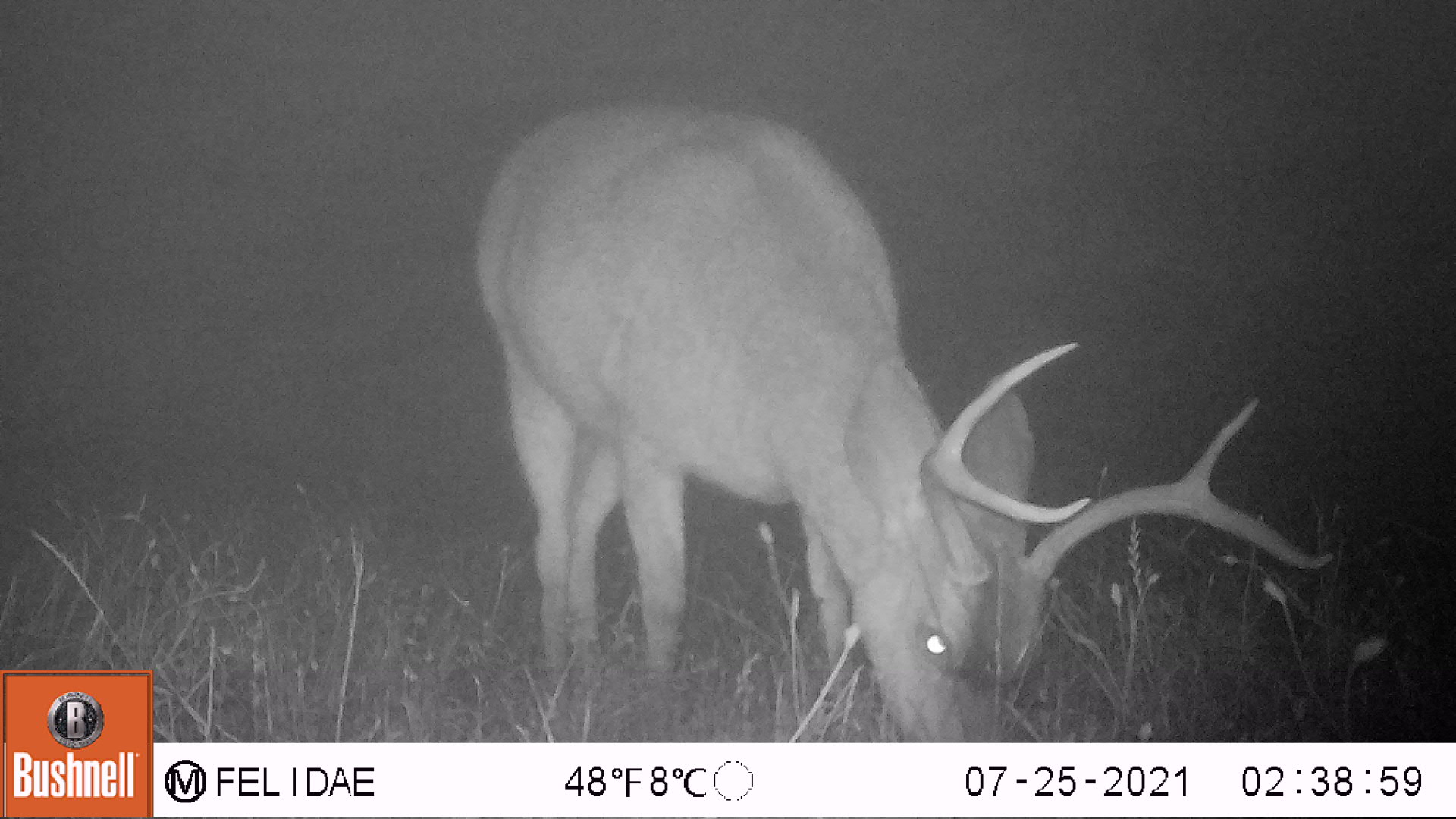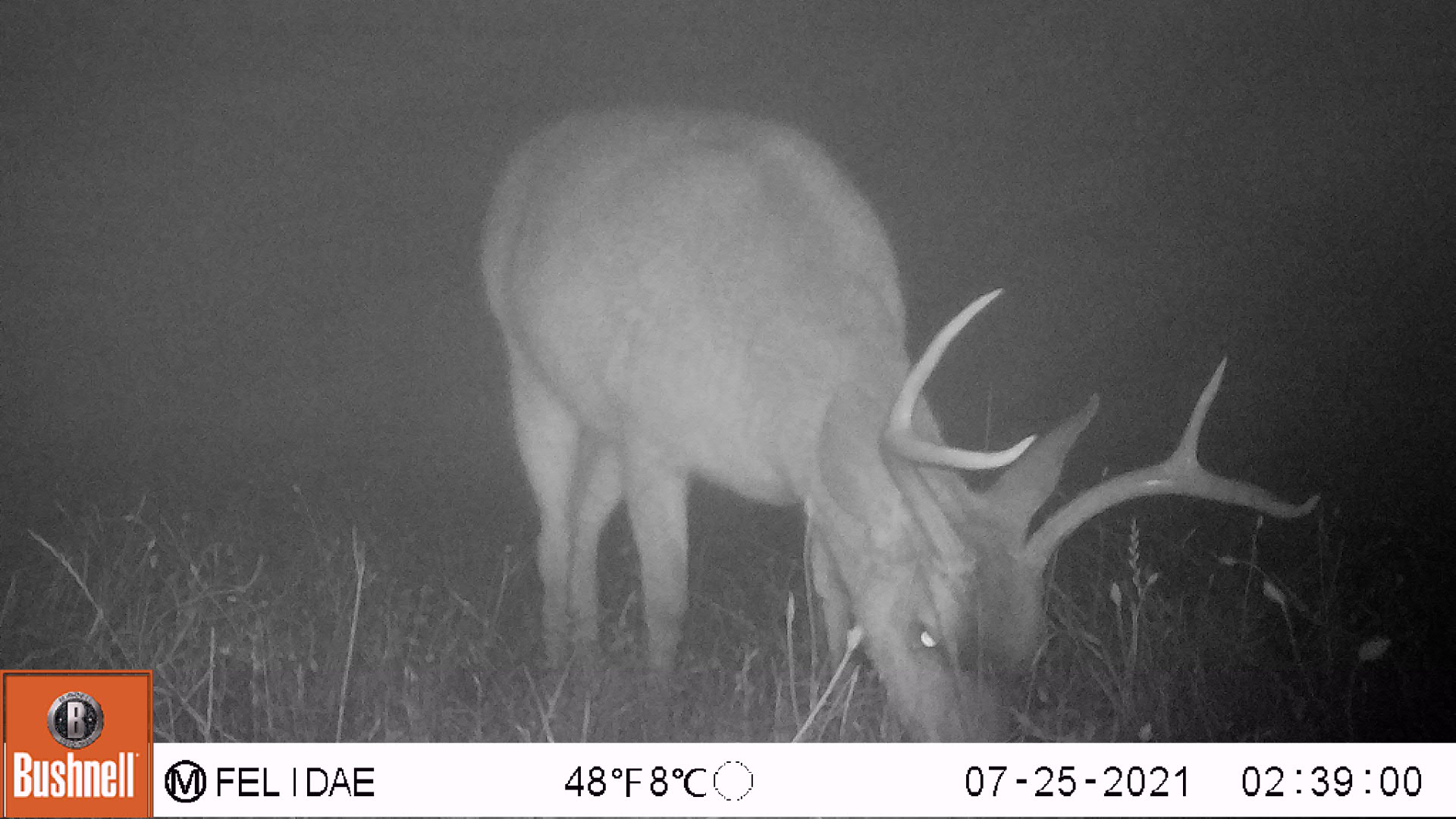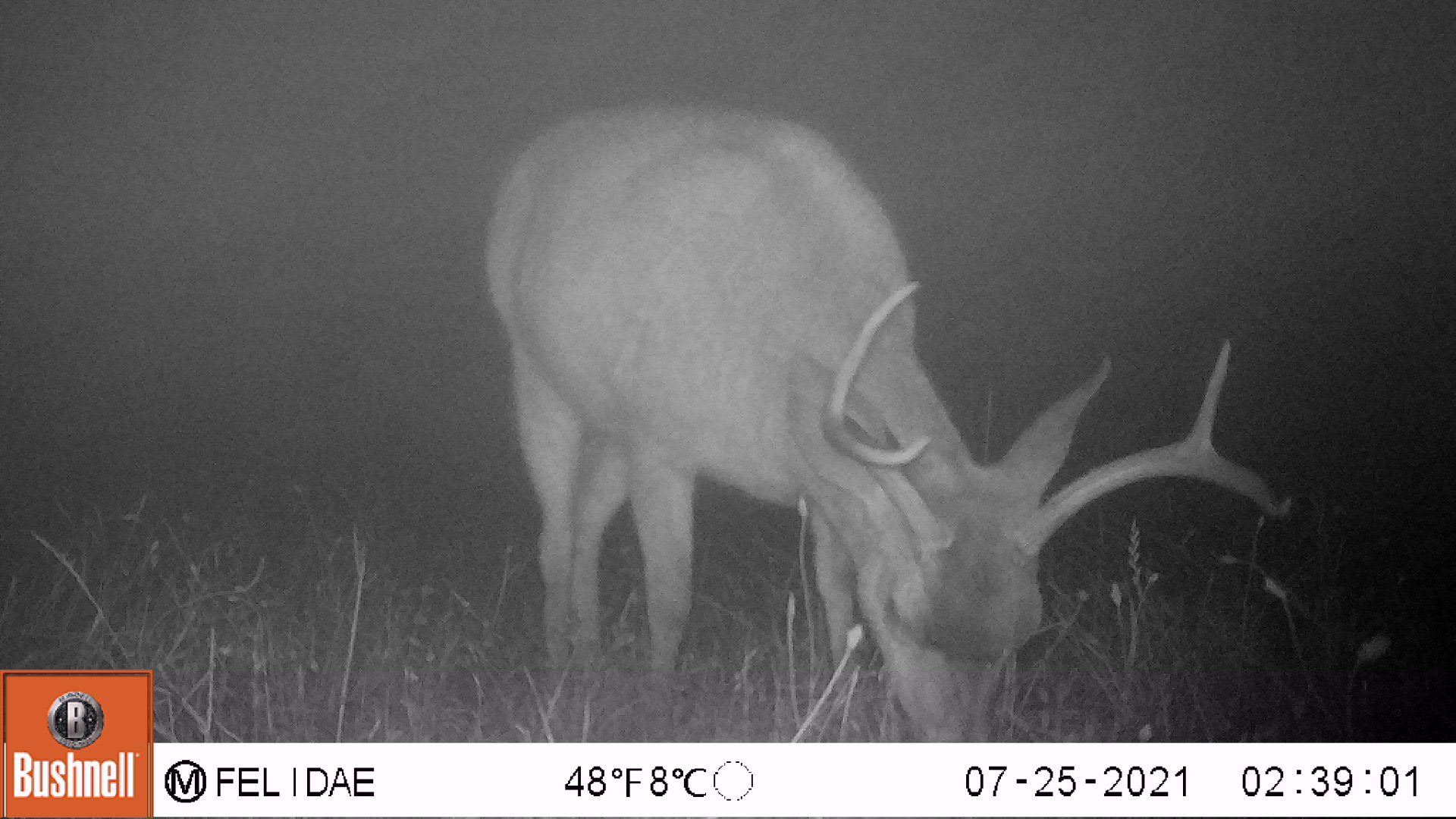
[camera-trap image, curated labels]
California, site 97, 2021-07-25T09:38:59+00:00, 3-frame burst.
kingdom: Animalia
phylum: Chordata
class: Mammalia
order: Artiodactyla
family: Cervidae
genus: Odocoileus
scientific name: Odocoileus hemionus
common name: mule deer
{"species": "mule deer (Odocoileus hemionus)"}